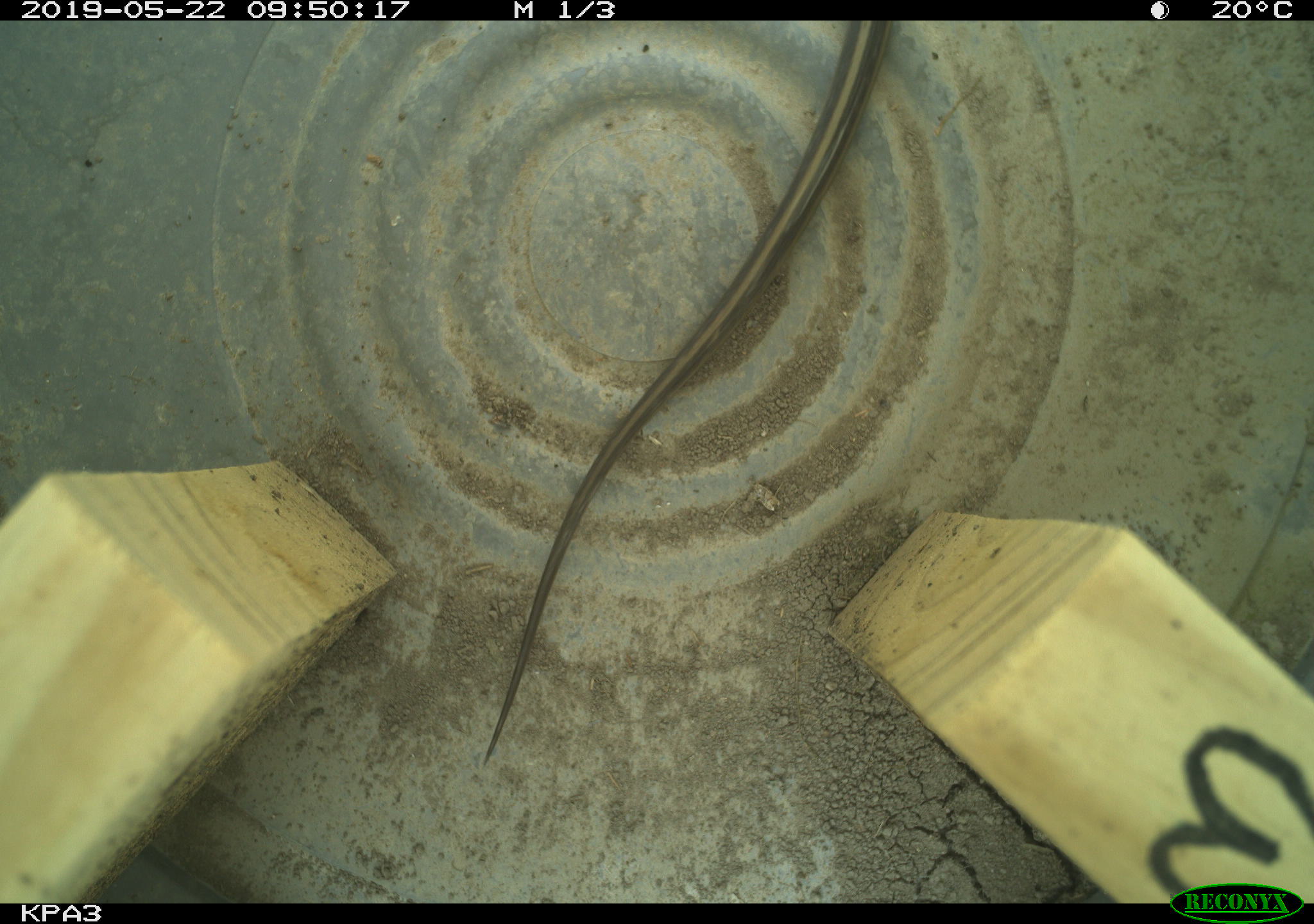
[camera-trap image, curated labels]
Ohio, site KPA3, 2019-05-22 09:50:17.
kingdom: Animalia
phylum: Chordata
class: Reptilia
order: Squamata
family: Colubridae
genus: Thamnophis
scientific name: Thamnophis sirtalis sirtalis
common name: eastern gartersnake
Eastern gartersnake (Thamnophis sirtalis sirtalis).